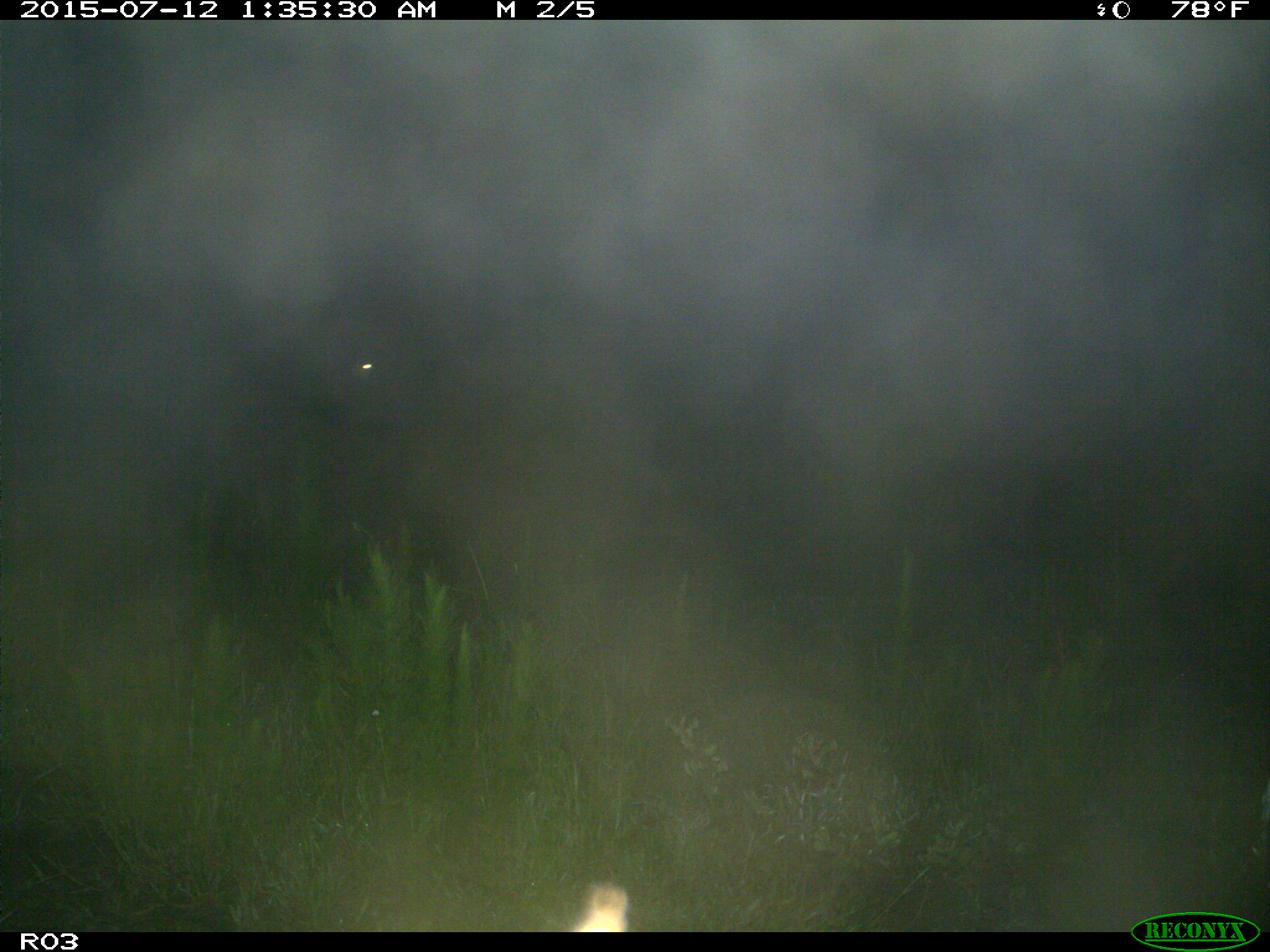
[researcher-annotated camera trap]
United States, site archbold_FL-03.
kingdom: Animalia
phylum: Chordata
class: Mammalia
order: Artiodactyla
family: Bovidae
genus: Bos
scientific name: Bos taurus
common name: domestic cow